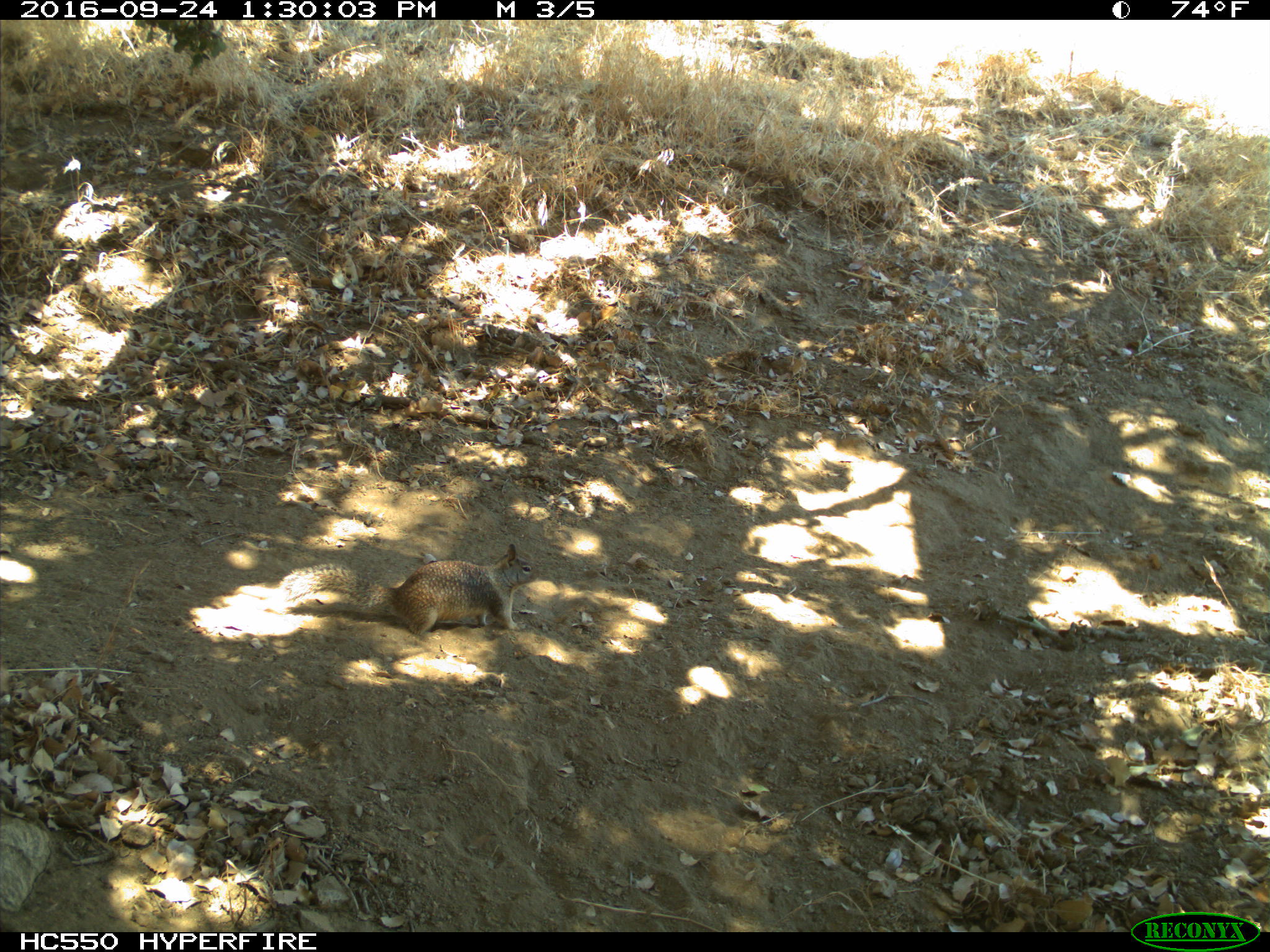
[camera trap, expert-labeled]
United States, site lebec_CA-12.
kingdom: Animalia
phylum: Chordata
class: Mammalia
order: Rodentia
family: Sciuridae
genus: Otospermophilus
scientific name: Otospermophilus beecheyi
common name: california ground squirrel